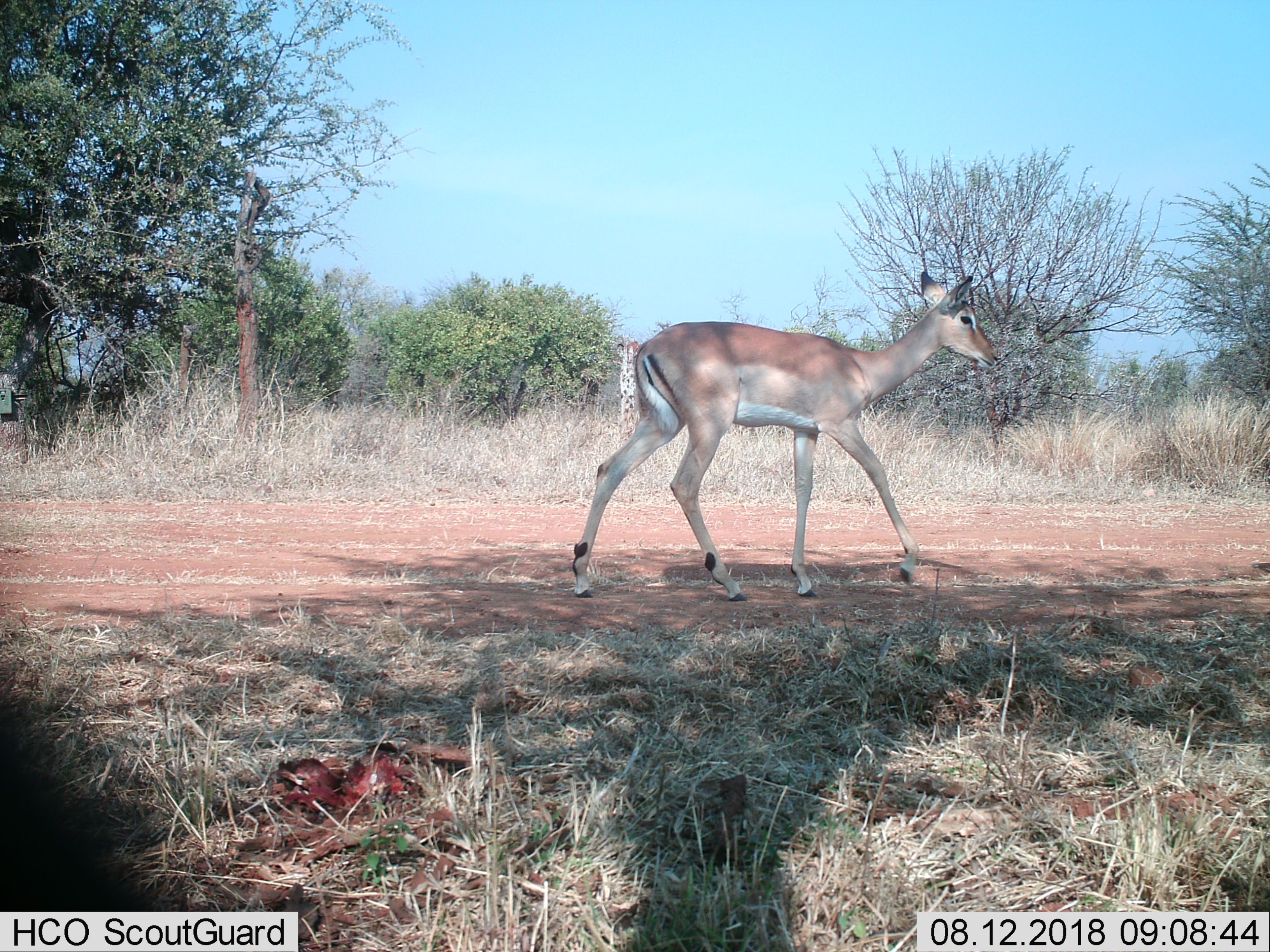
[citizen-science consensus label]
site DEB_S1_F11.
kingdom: Animalia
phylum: Chordata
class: Mammalia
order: Artiodactyla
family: Bovidae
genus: Aepyceros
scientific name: Aepyceros melampus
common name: impala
Impala (Aepyceros melampus), count 1. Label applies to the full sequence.